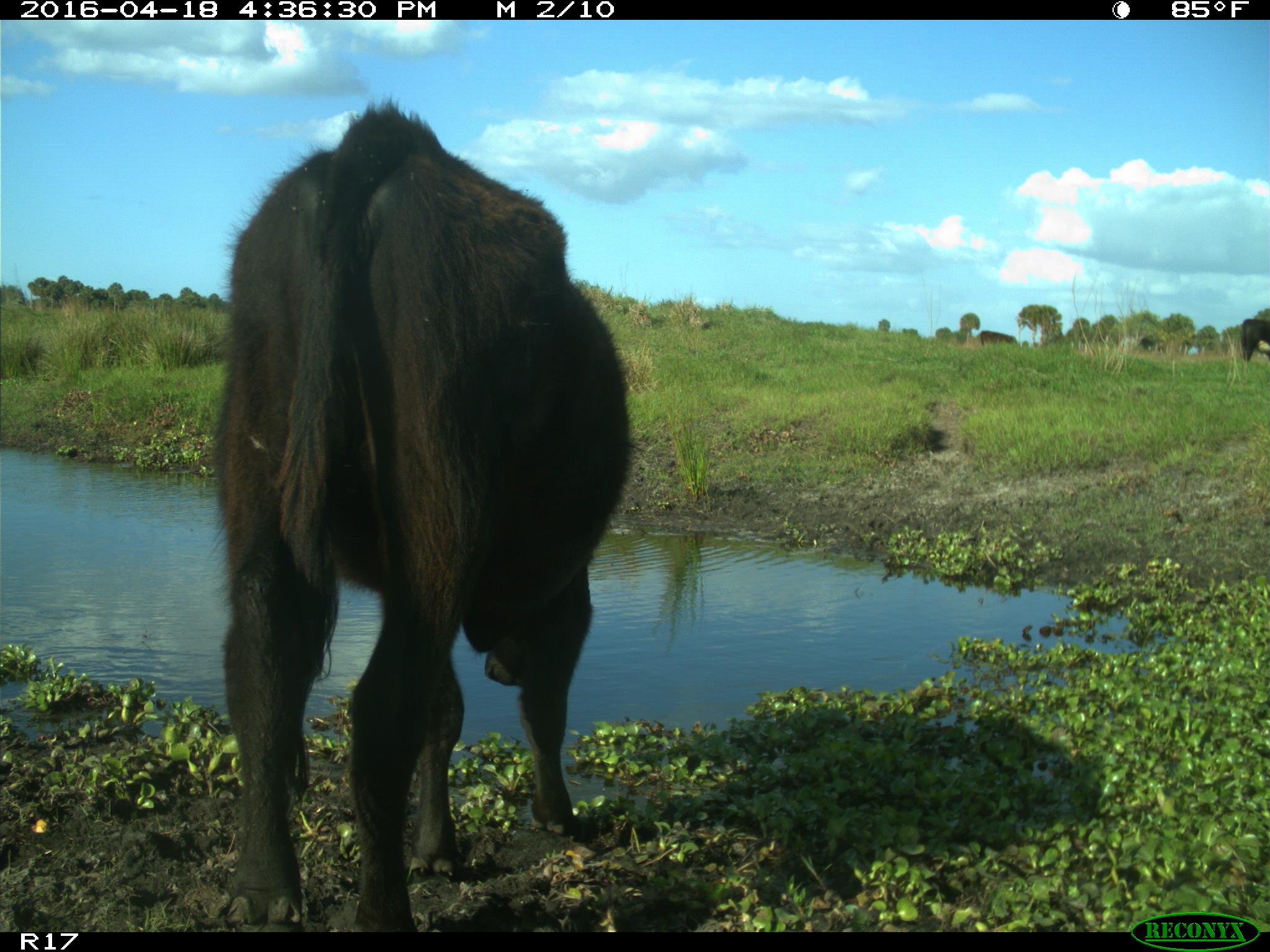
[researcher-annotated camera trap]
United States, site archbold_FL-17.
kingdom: Animalia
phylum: Chordata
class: Mammalia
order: Artiodactyla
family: Bovidae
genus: Bos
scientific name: Bos taurus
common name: domestic cow